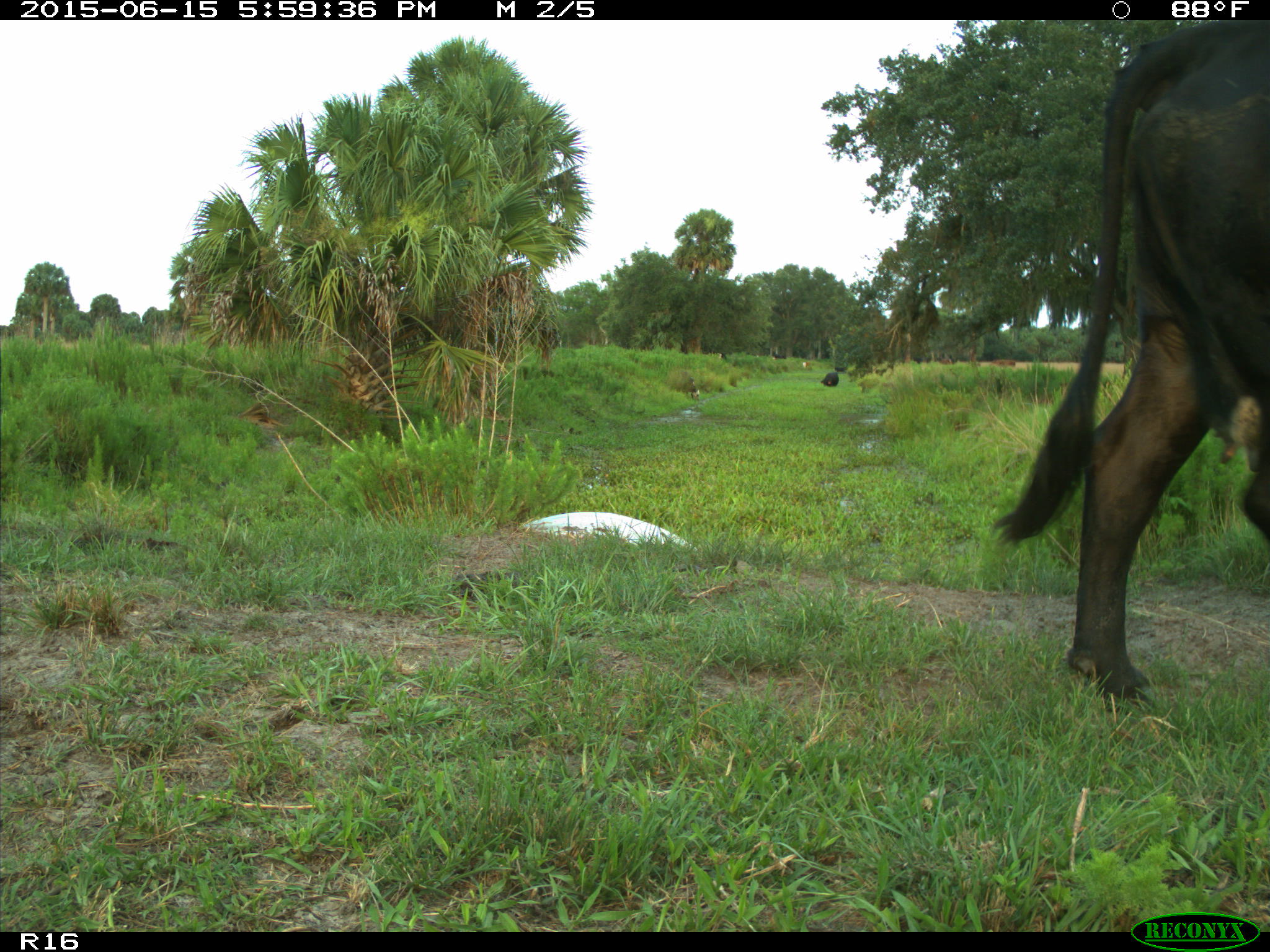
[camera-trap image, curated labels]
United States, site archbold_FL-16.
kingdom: Animalia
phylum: Chordata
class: Mammalia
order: Artiodactyla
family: Bovidae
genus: Bos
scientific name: Bos taurus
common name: domestic cow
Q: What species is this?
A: Bos taurus (domestic cow).